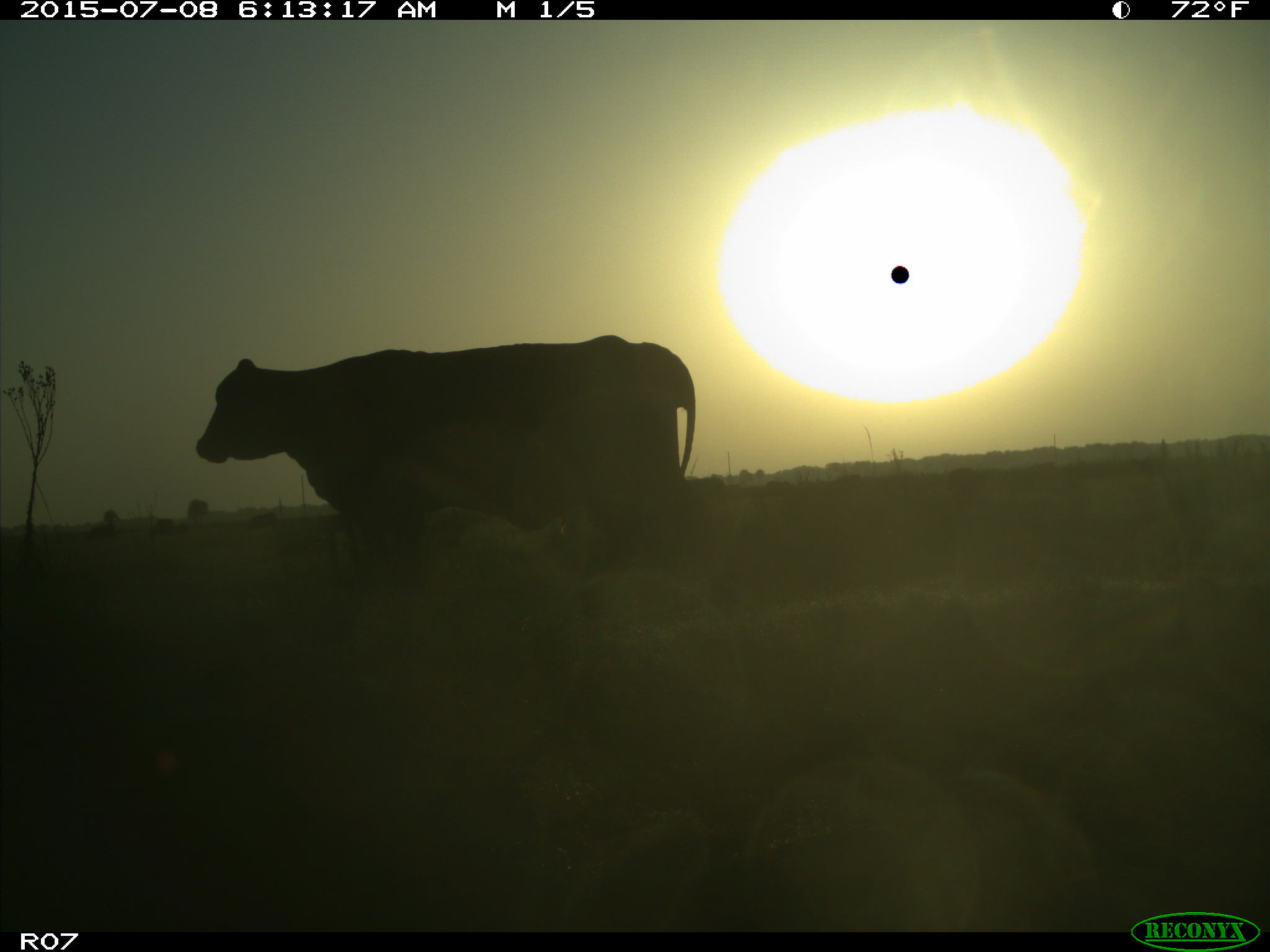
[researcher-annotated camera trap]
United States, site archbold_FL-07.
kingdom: Animalia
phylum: Chordata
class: Mammalia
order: Artiodactyla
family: Bovidae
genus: Bos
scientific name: Bos taurus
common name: domestic cow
Bos taurus (domestic cow).